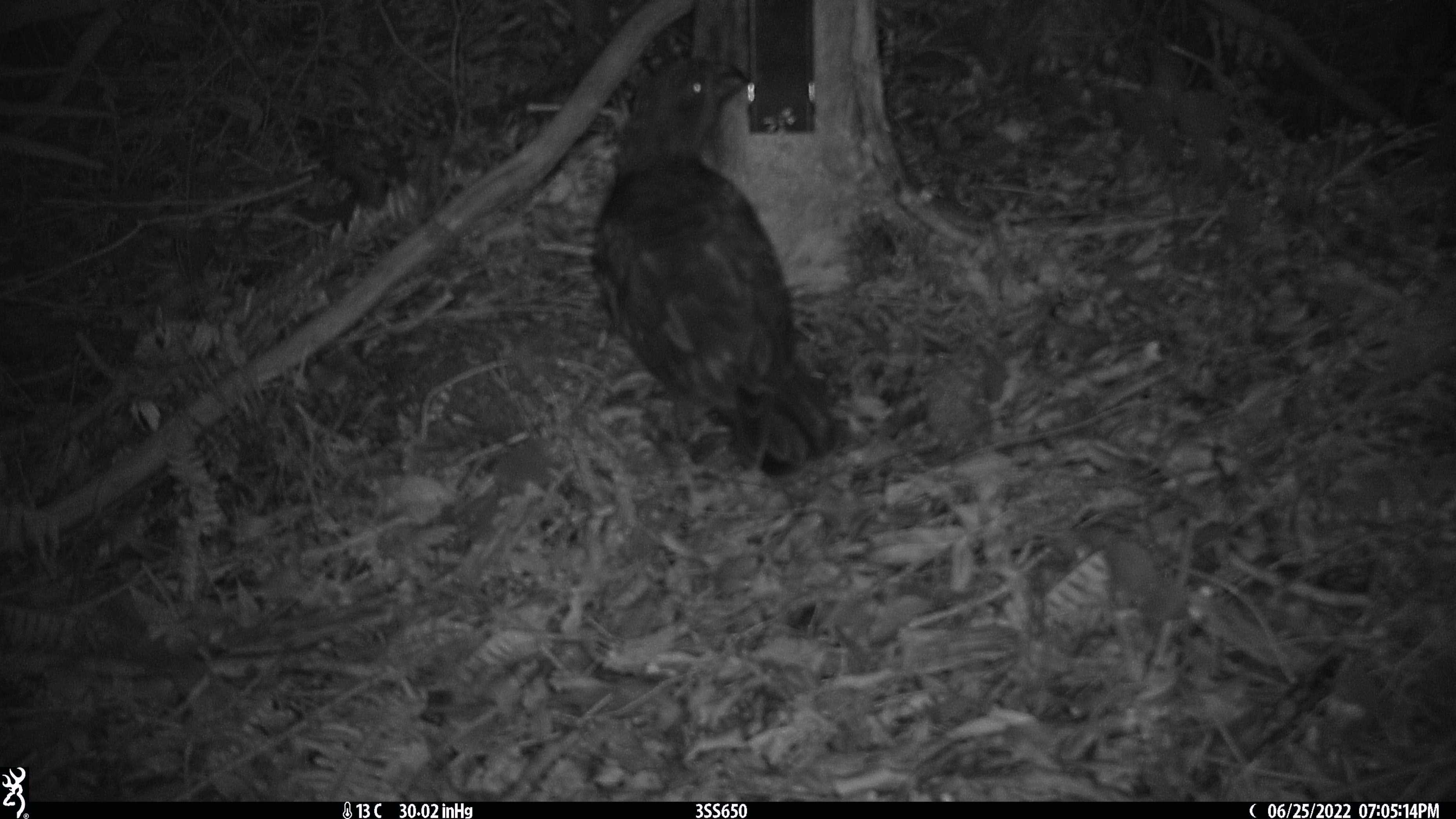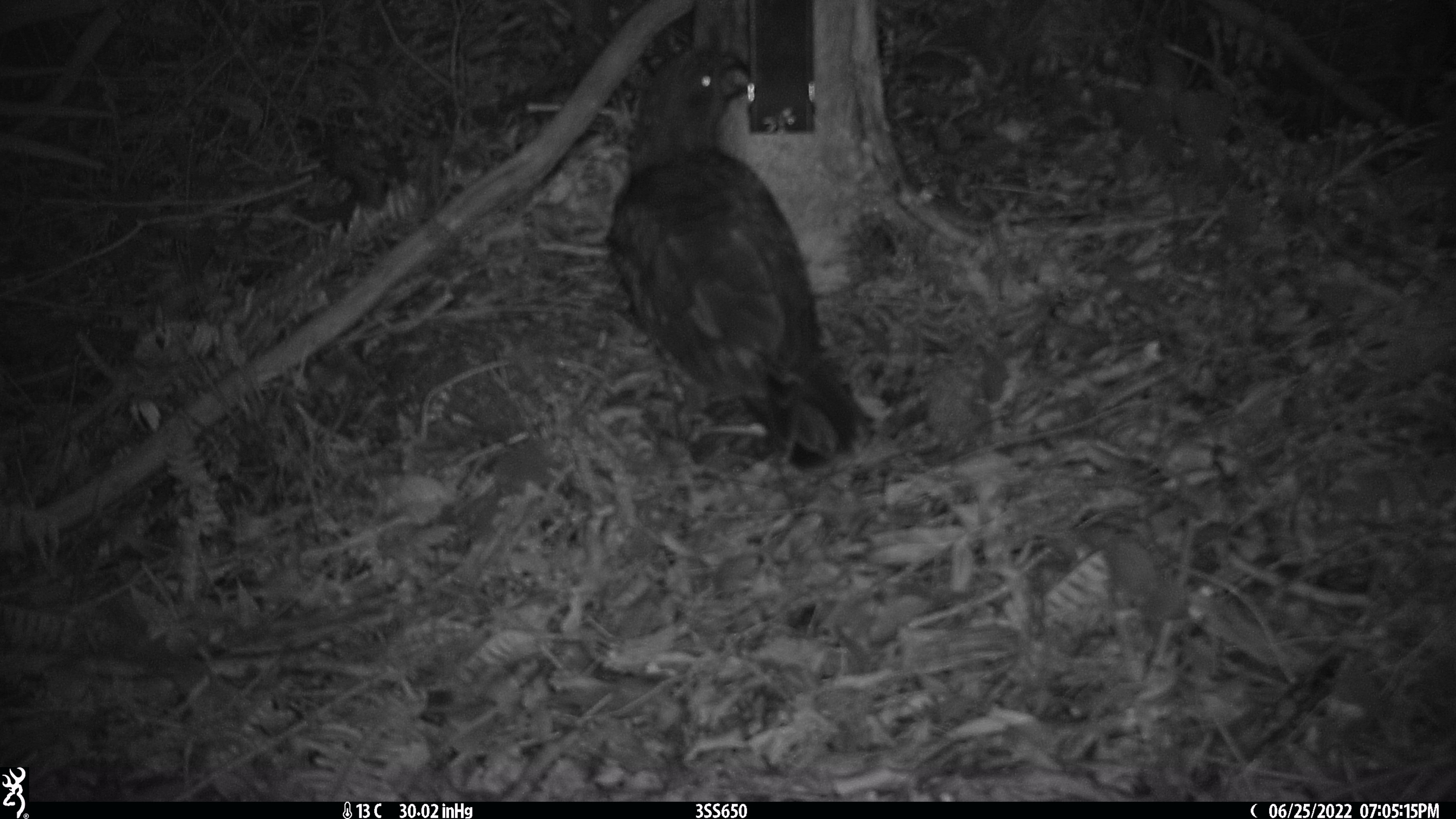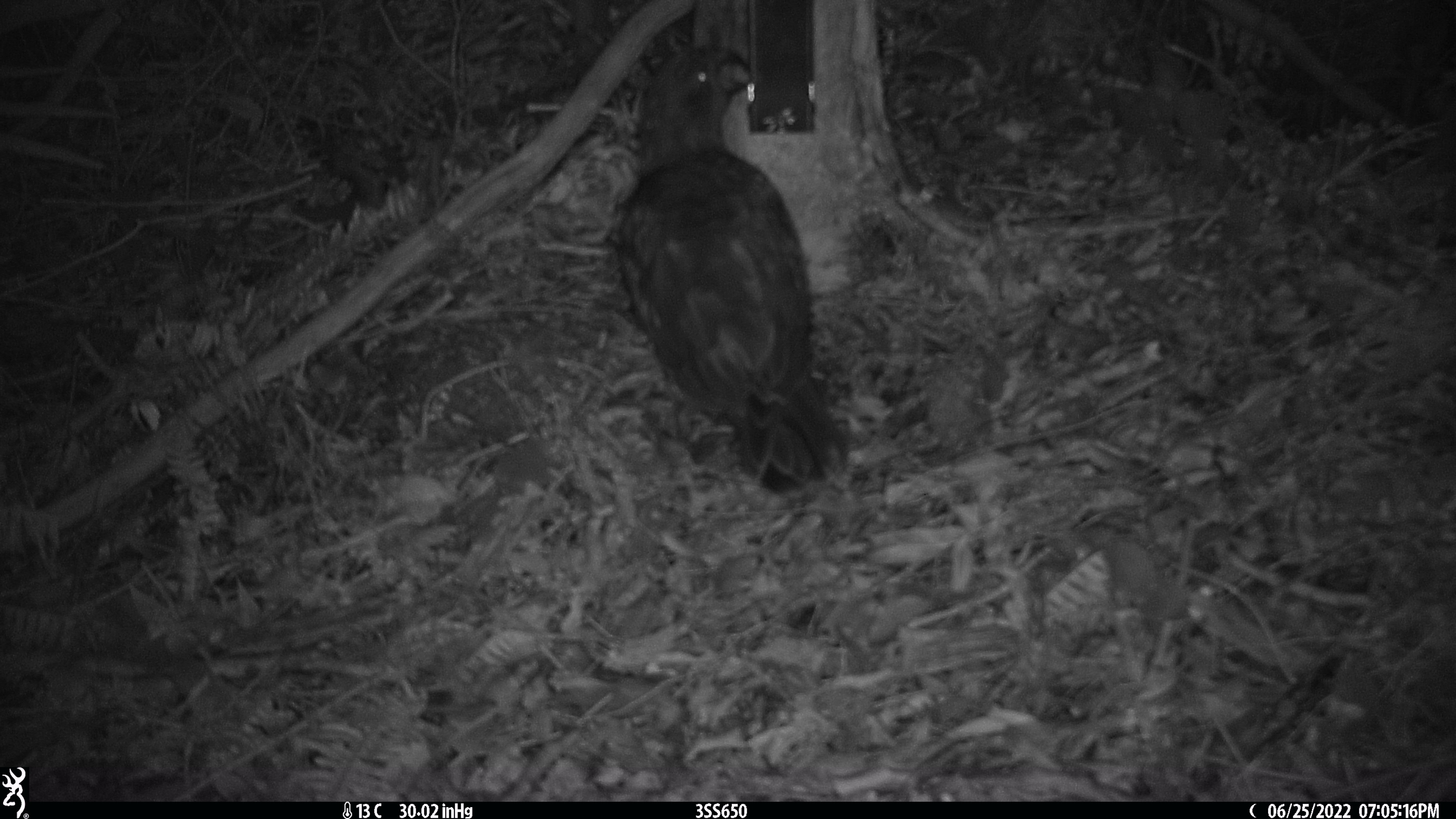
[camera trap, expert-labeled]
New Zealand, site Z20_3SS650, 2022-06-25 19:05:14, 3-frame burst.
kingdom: Animalia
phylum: Chordata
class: Aves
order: Psittaciformes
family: Strigopidae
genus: Nestor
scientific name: Nestor notabilis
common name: kea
Kea (Nestor notabilis).